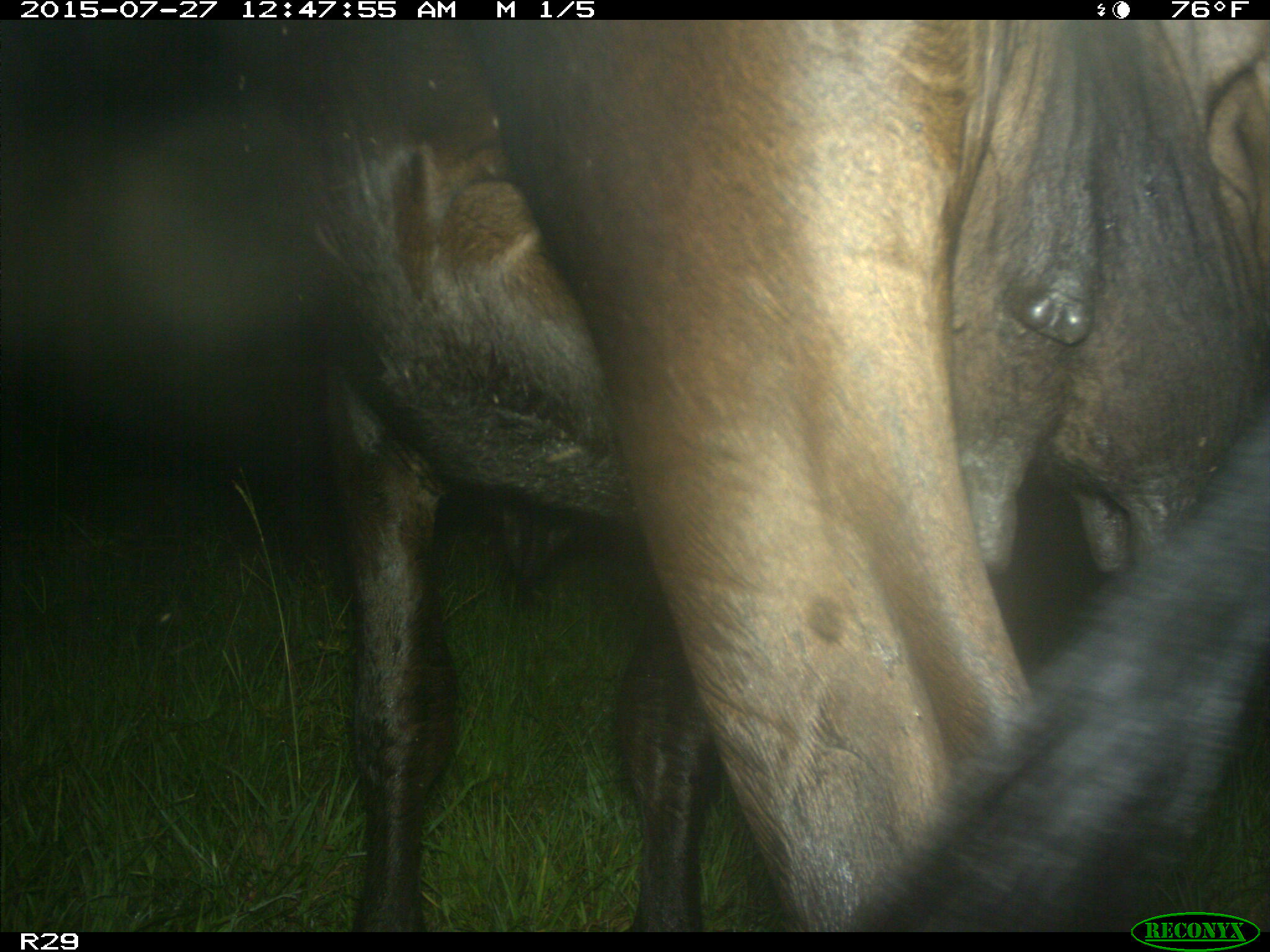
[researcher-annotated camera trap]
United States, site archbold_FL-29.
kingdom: Animalia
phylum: Chordata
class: Mammalia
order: Artiodactyla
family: Bovidae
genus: Bos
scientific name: Bos taurus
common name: domestic cow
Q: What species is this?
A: Bos taurus (domestic cow).